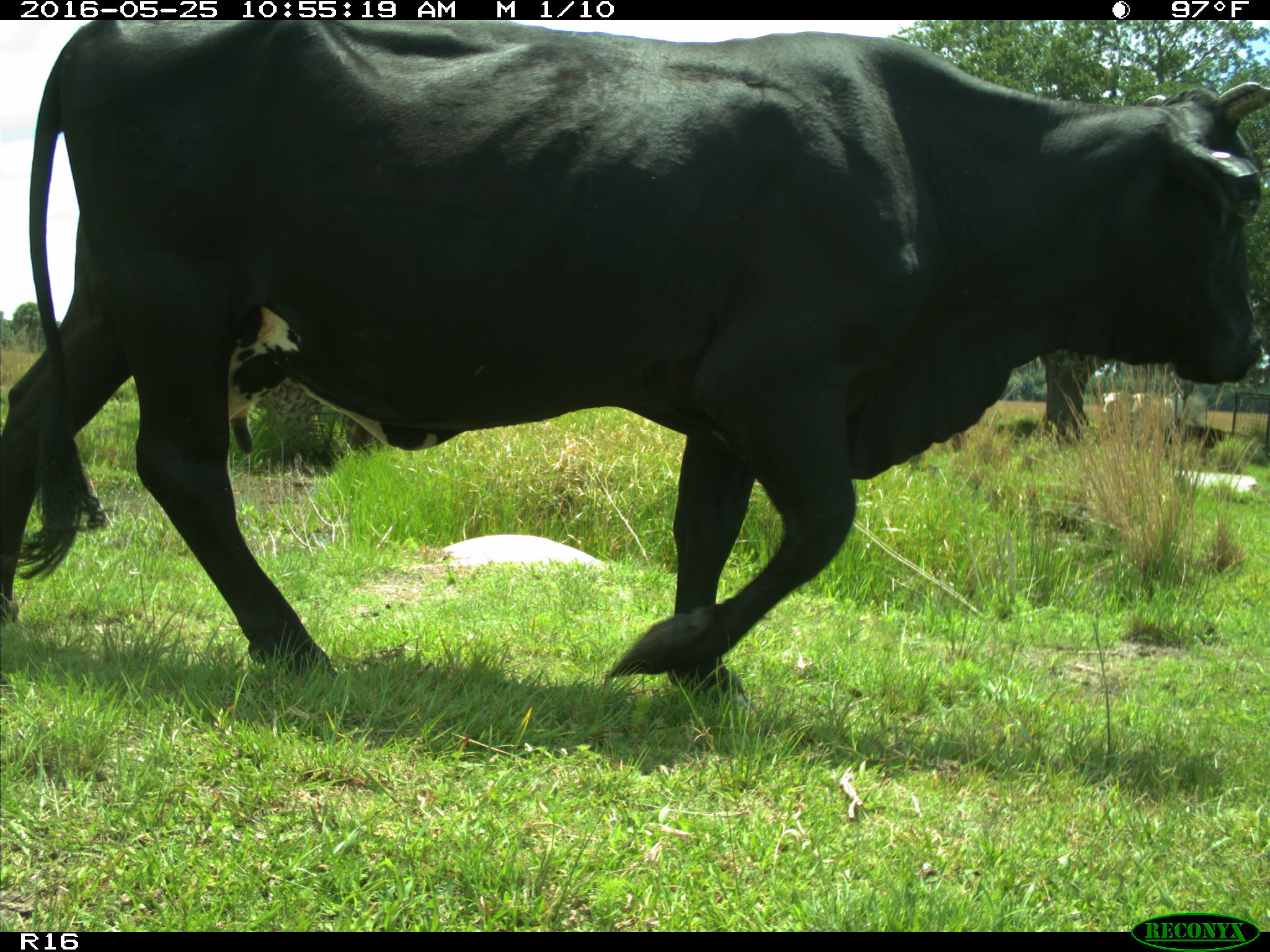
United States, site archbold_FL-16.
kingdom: Animalia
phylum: Chordata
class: Mammalia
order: Artiodactyla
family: Bovidae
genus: Bos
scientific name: Bos taurus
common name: domestic cow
Bos taurus (domestic cow).